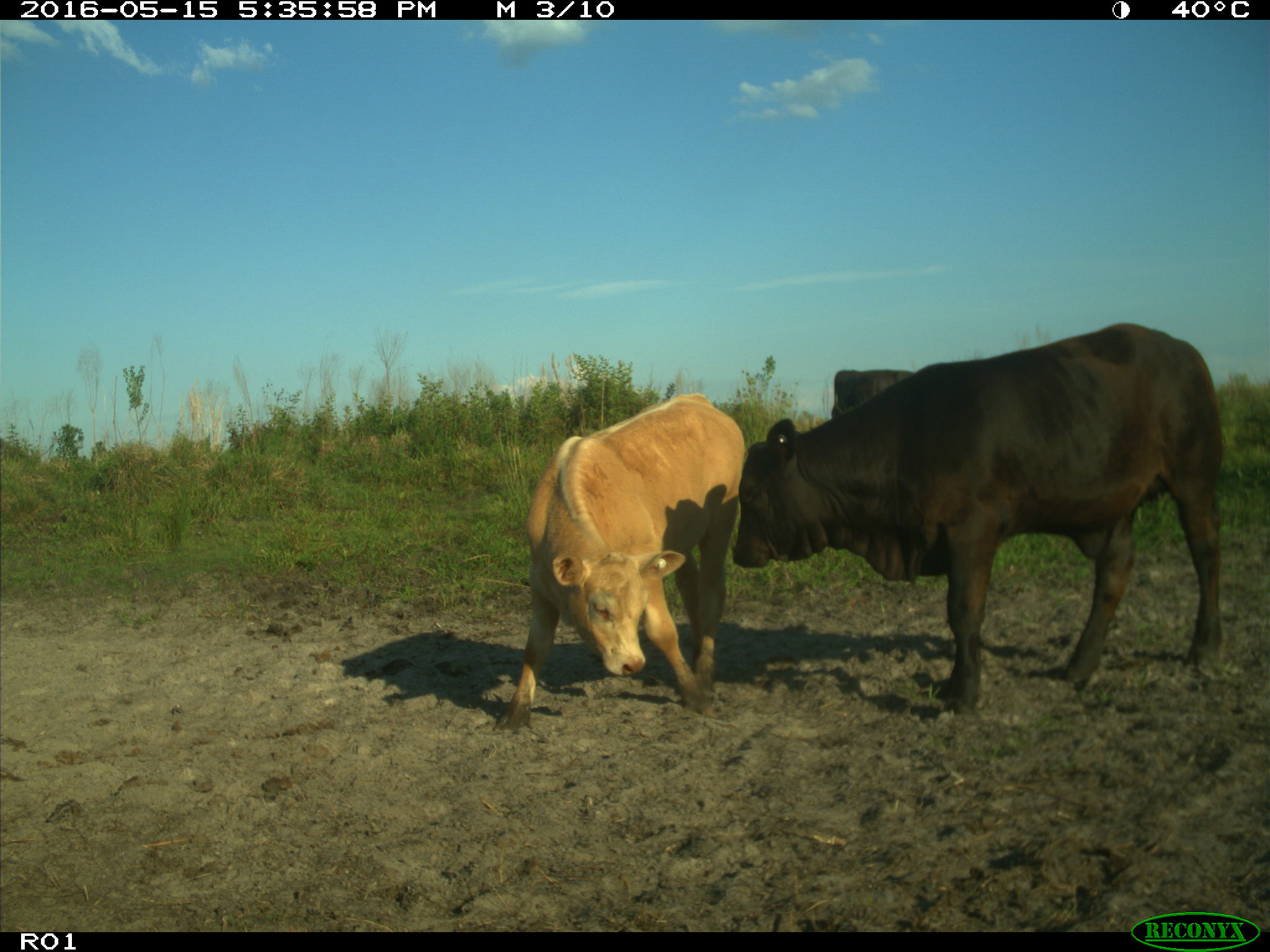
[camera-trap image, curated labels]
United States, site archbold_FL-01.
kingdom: Animalia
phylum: Chordata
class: Mammalia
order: Artiodactyla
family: Bovidae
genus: Bos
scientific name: Bos taurus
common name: domestic cow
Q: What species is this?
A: Bos taurus (domestic cow).